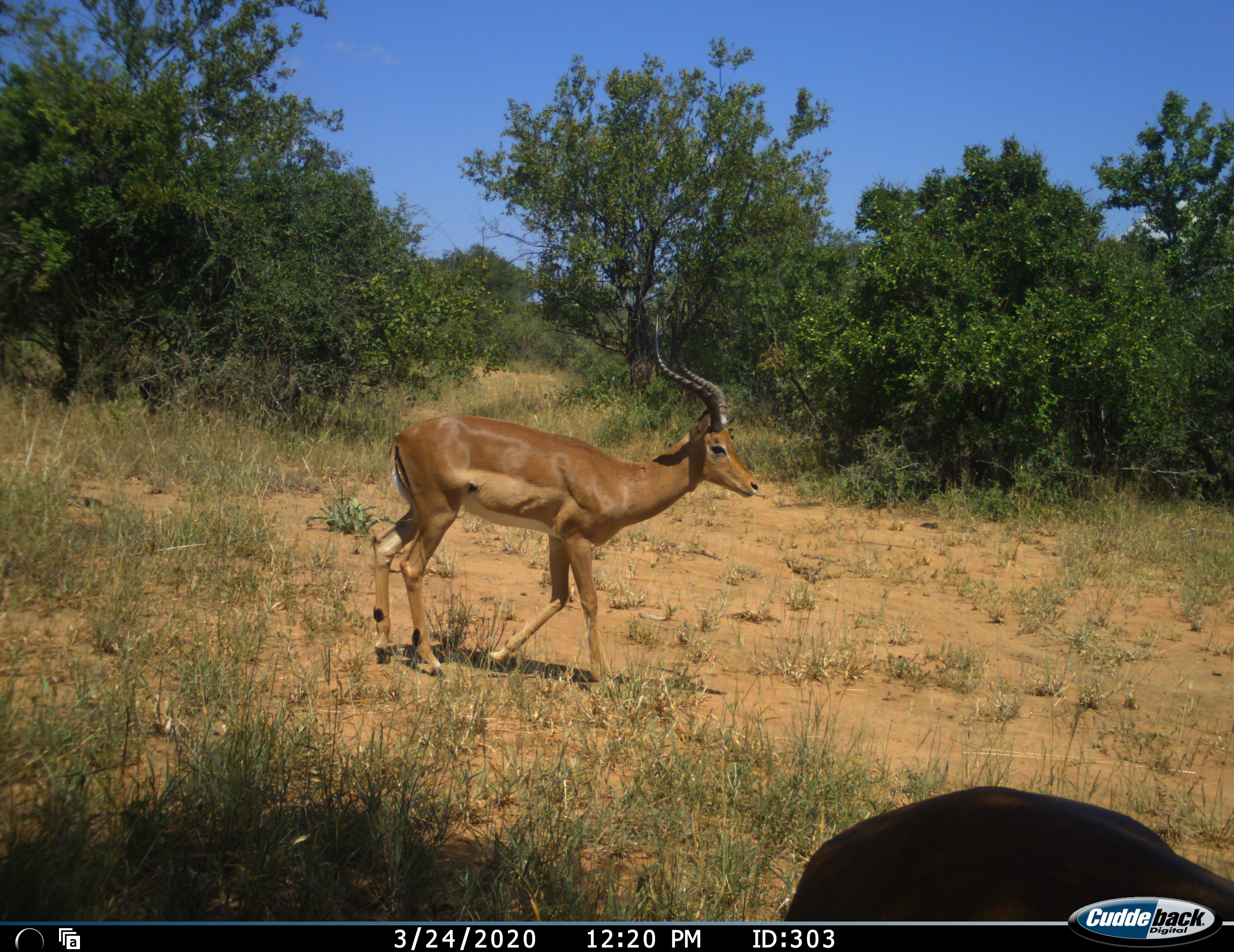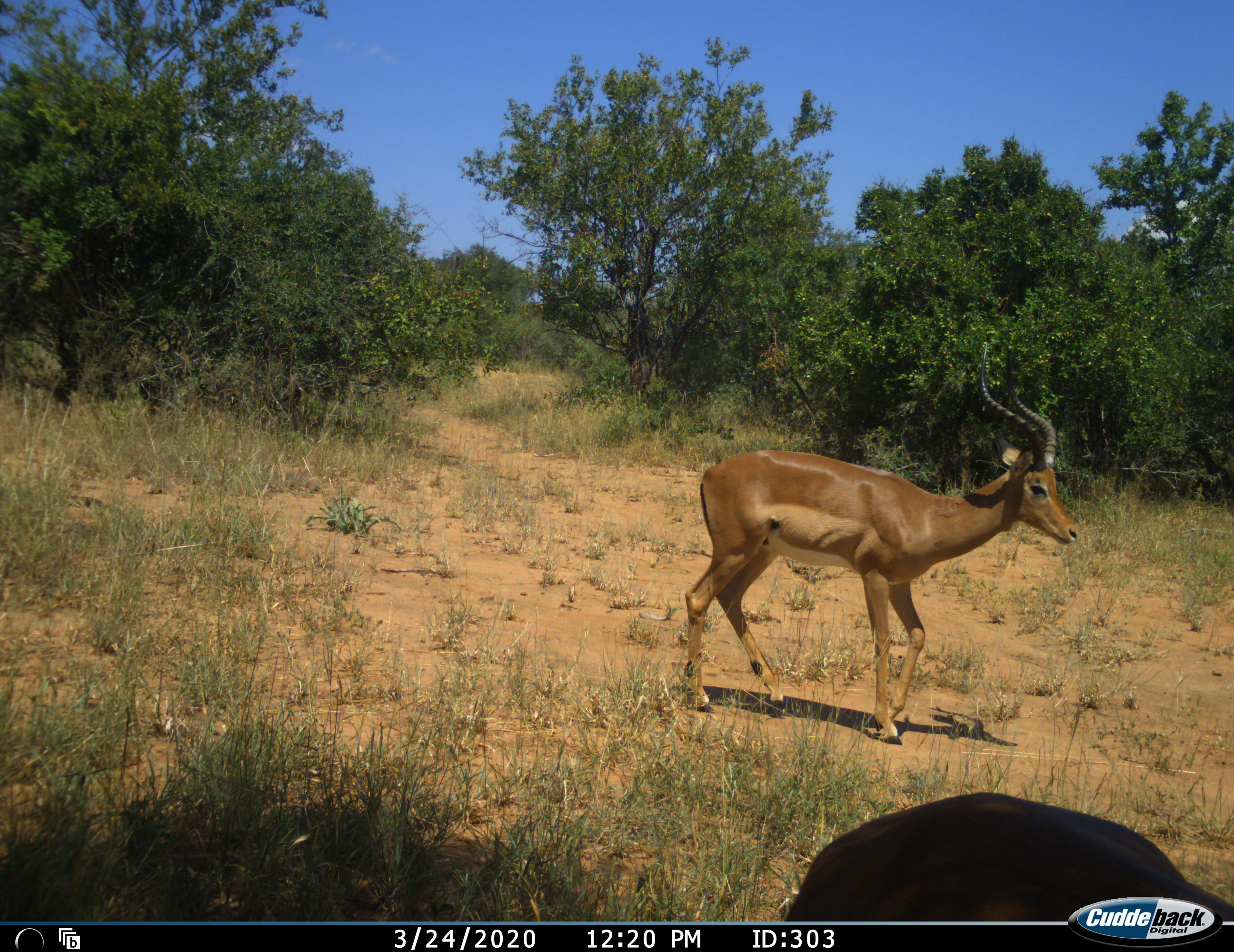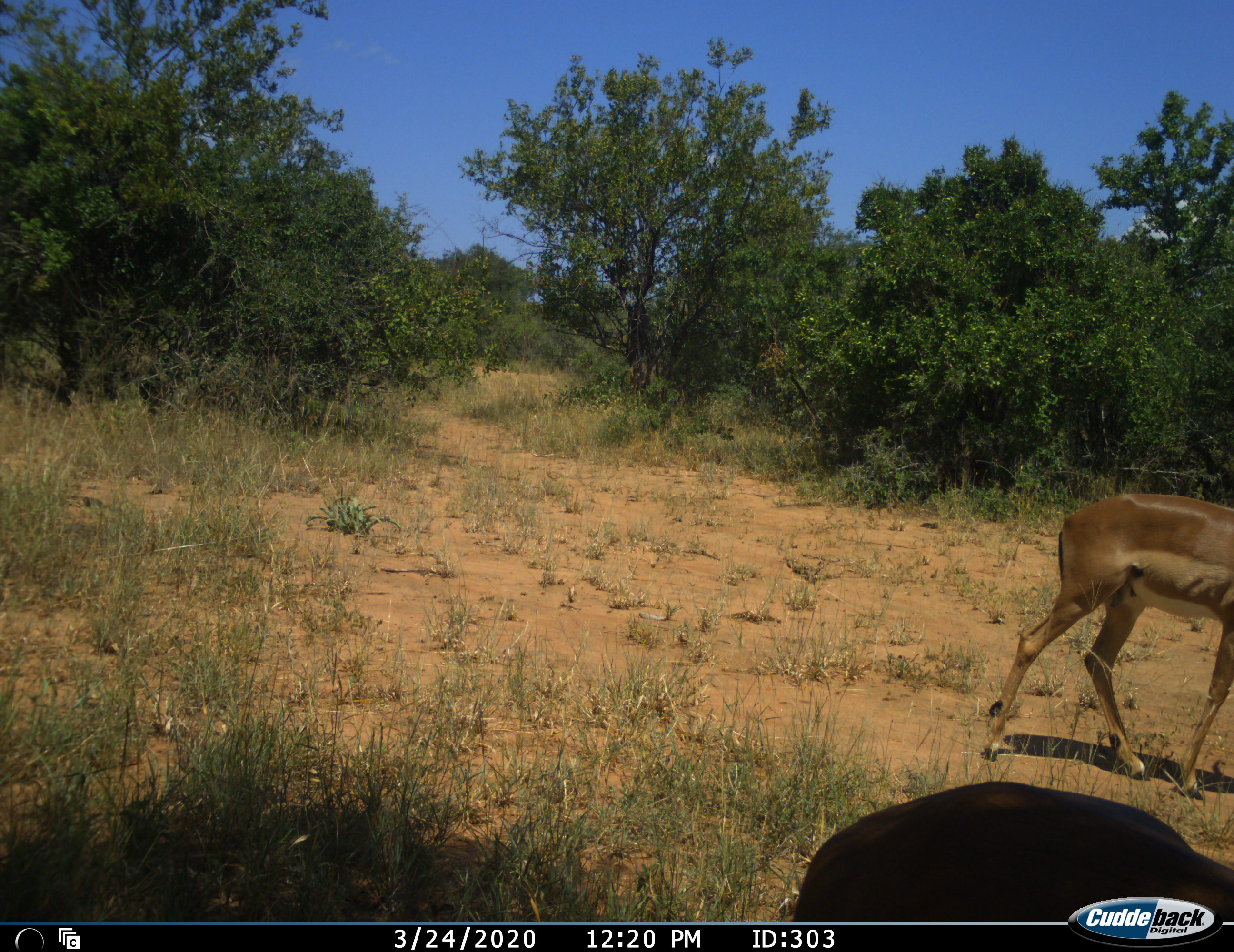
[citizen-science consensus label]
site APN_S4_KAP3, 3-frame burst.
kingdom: Animalia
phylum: Chordata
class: Mammalia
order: Artiodactyla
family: Bovidae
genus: Aepyceros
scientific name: Aepyceros melampus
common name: impala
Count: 2.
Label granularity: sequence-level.